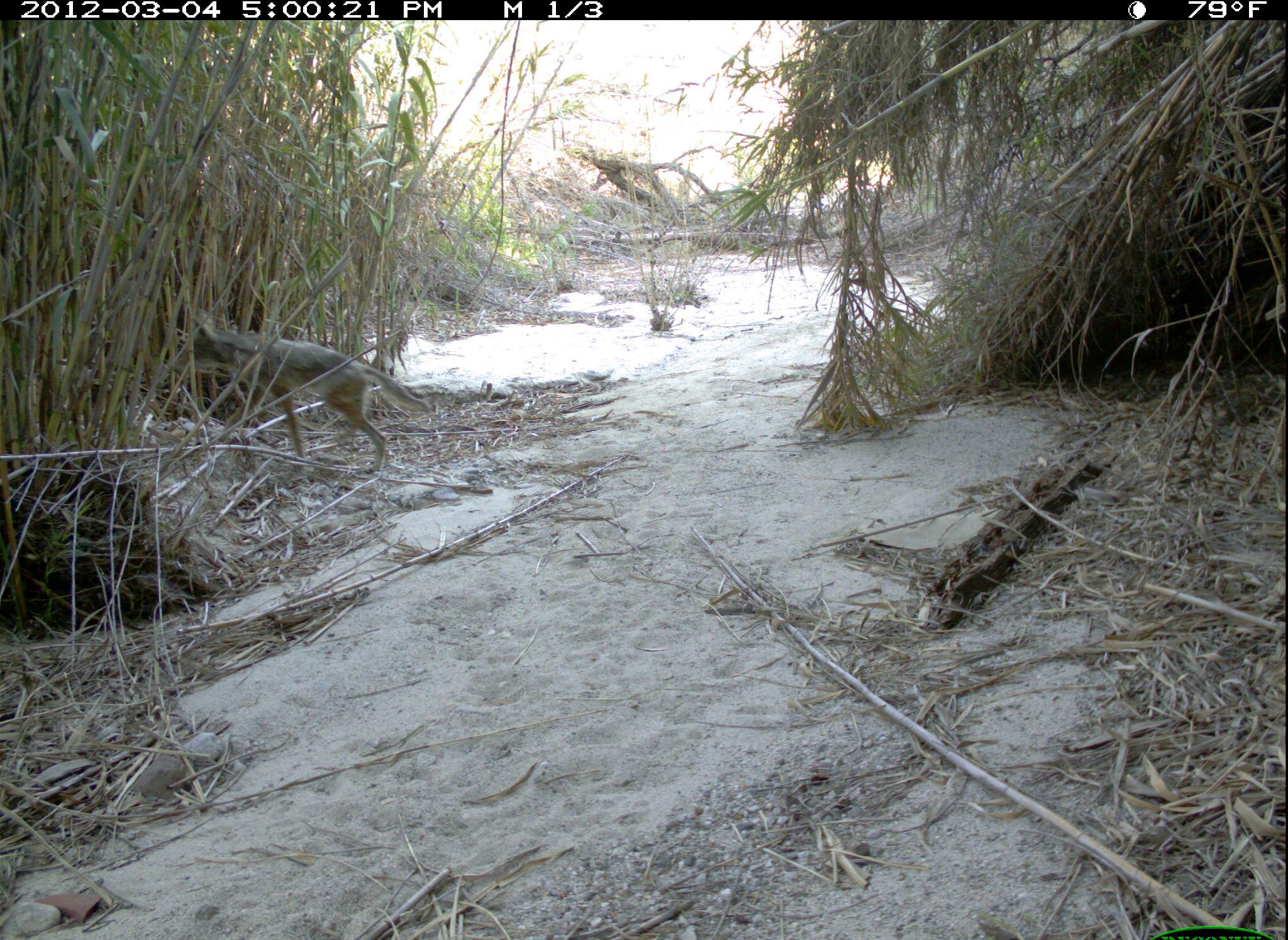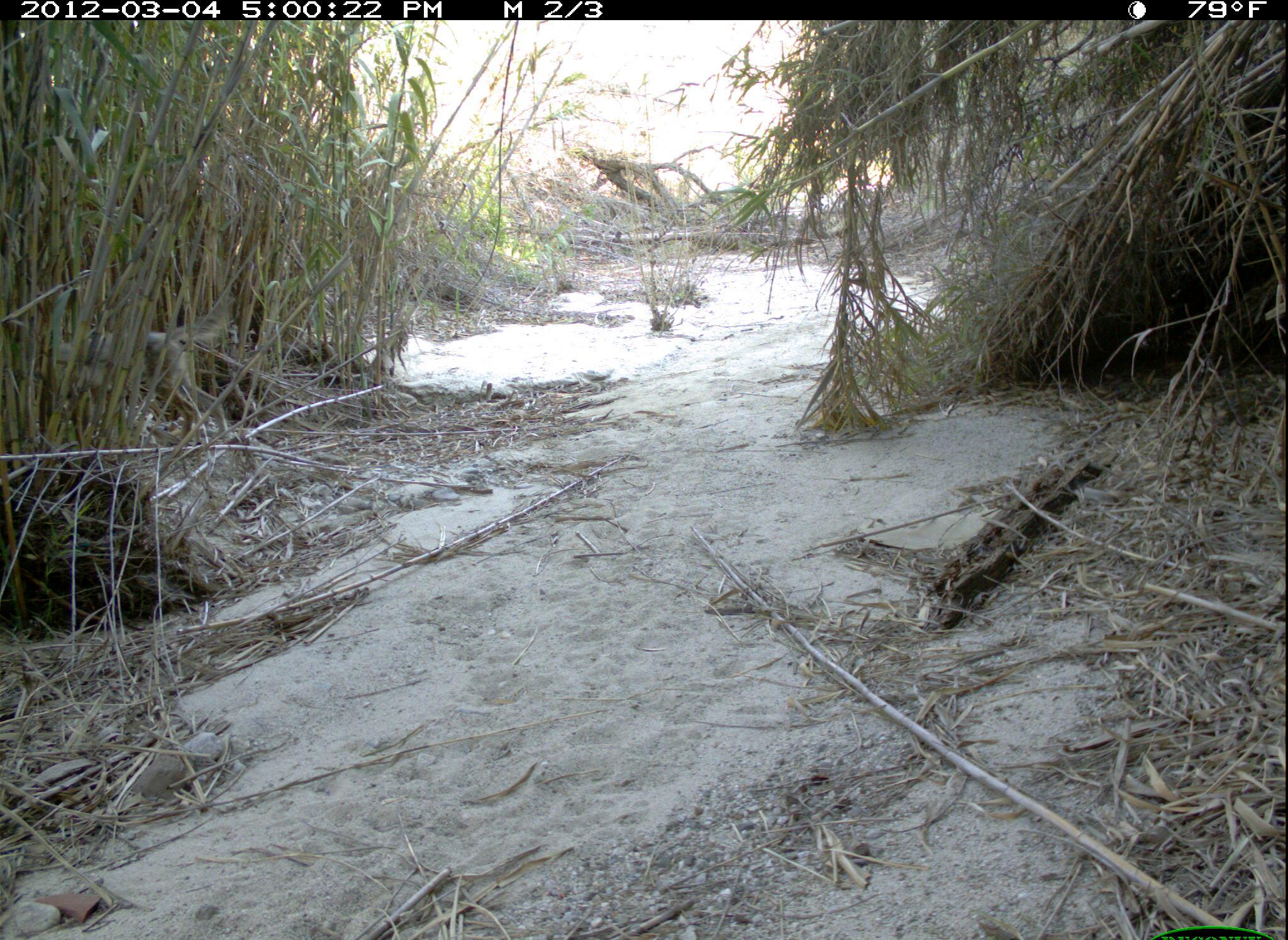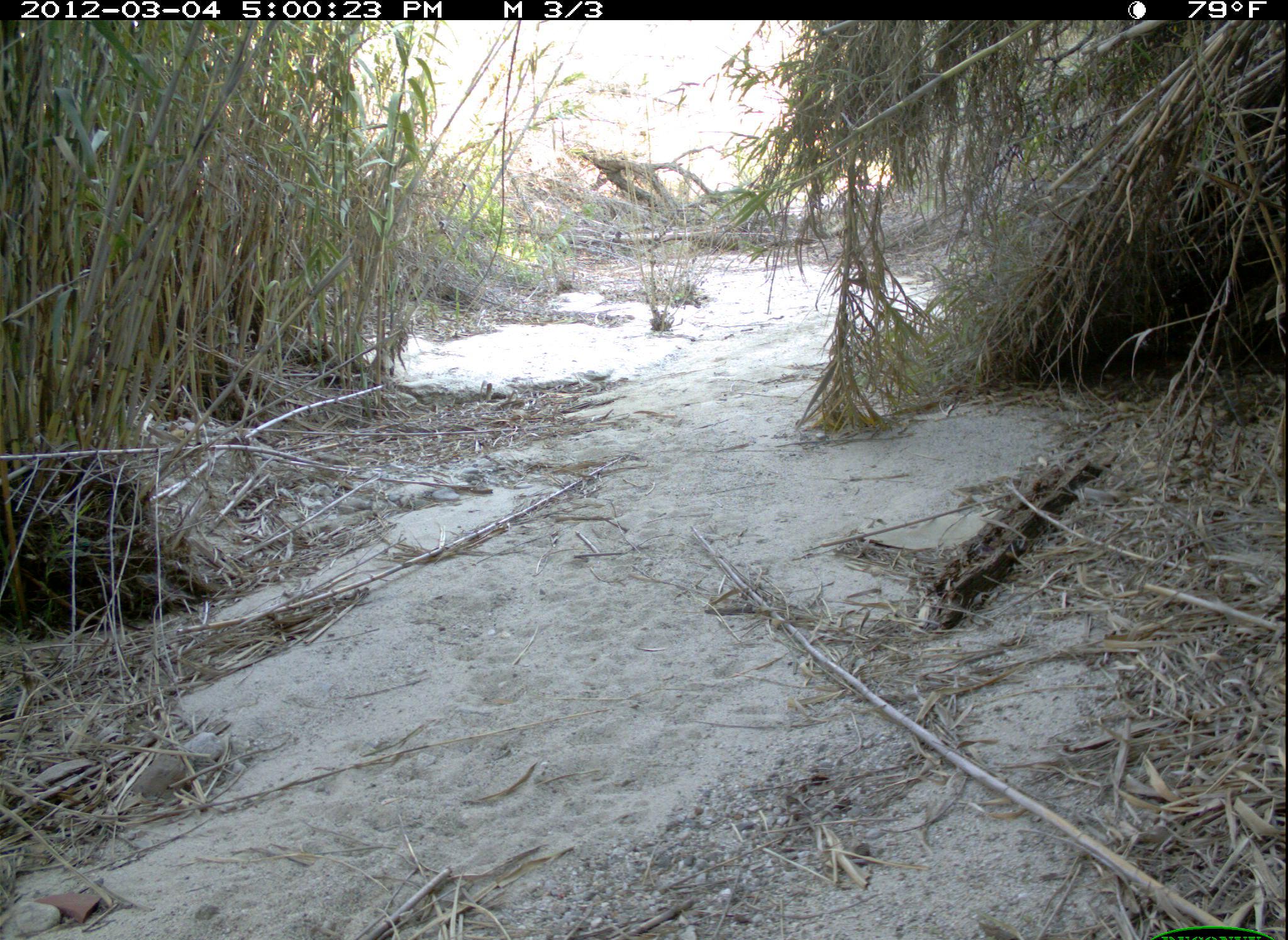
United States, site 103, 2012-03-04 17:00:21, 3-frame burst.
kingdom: Animalia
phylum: Chordata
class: Mammalia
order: Carnivora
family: Canidae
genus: Canis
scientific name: Canis latrans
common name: coyote